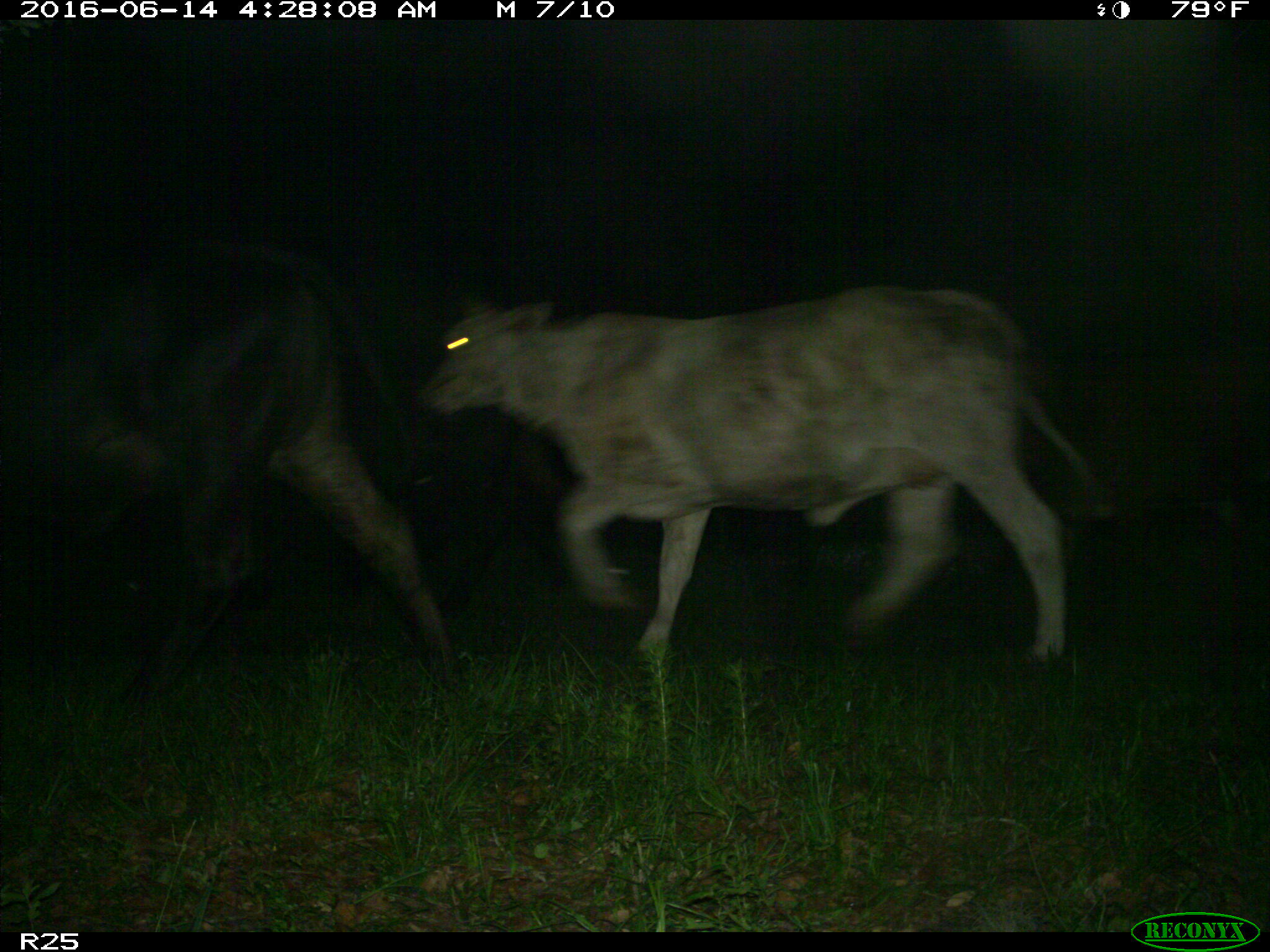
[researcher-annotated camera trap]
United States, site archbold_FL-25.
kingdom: Animalia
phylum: Chordata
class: Mammalia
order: Artiodactyla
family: Bovidae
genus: Bos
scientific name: Bos taurus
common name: domestic cow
Bos taurus (domestic cow).